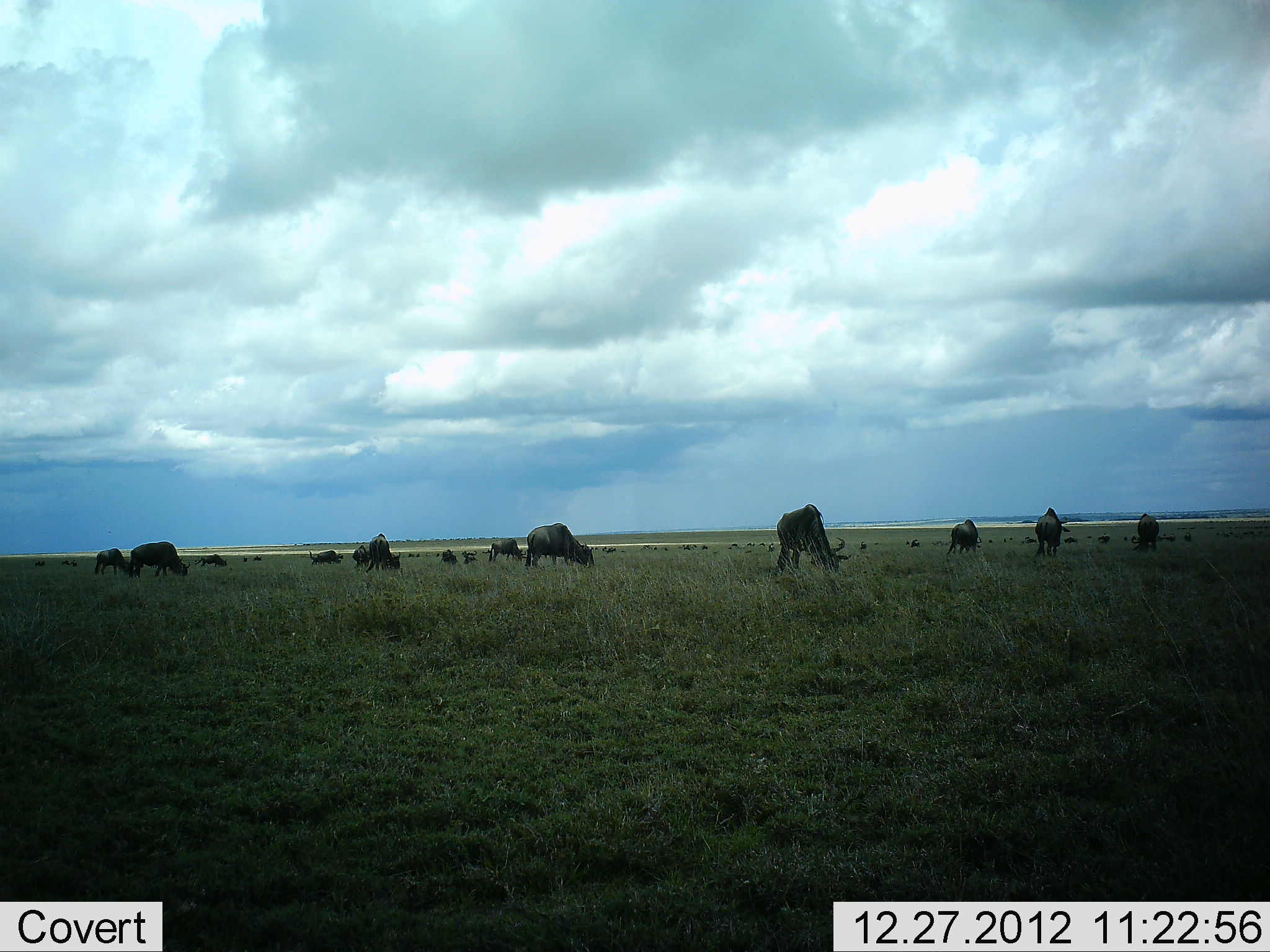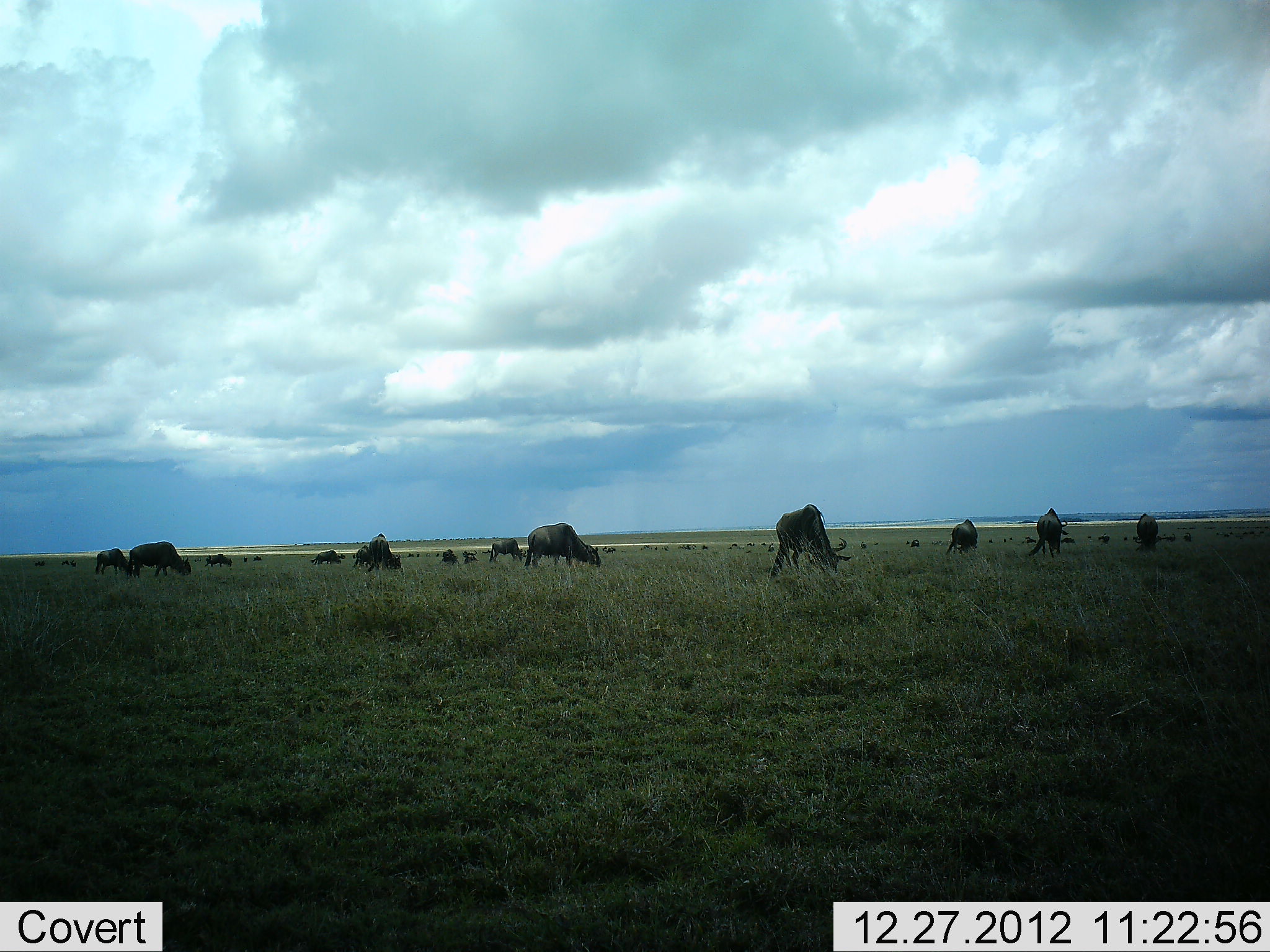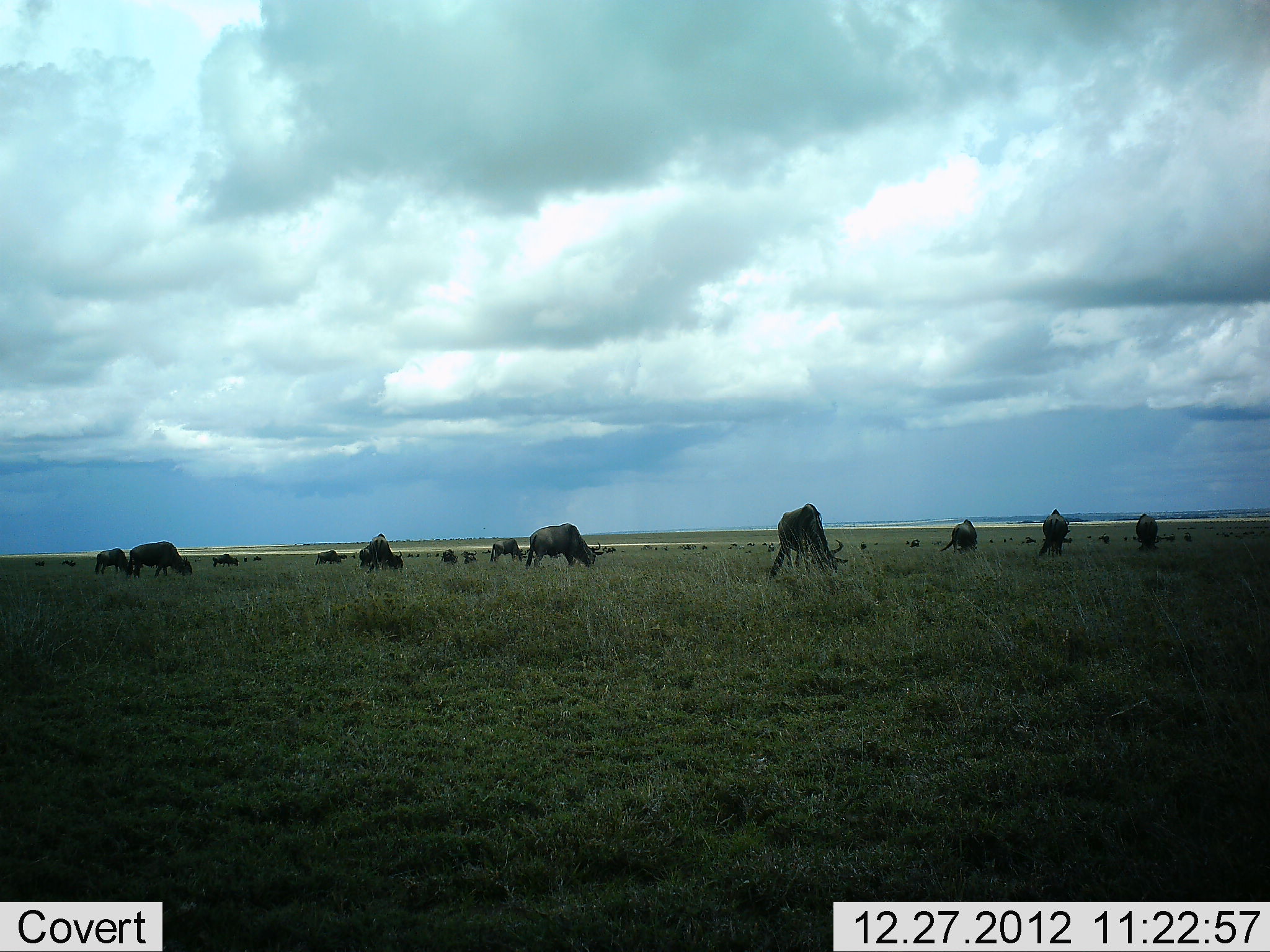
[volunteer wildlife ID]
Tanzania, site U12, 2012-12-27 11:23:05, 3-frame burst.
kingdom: Animalia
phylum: Chordata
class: Mammalia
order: Artiodactyla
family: Bovidae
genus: Connochaetes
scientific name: Connochaetes taurinus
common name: blue wildebeest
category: wildebeest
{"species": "wildebeest (blue wildebeest) (Connochaetes taurinus)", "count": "11-50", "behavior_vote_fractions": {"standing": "60%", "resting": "10%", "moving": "40%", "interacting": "10%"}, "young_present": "0%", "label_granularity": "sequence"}